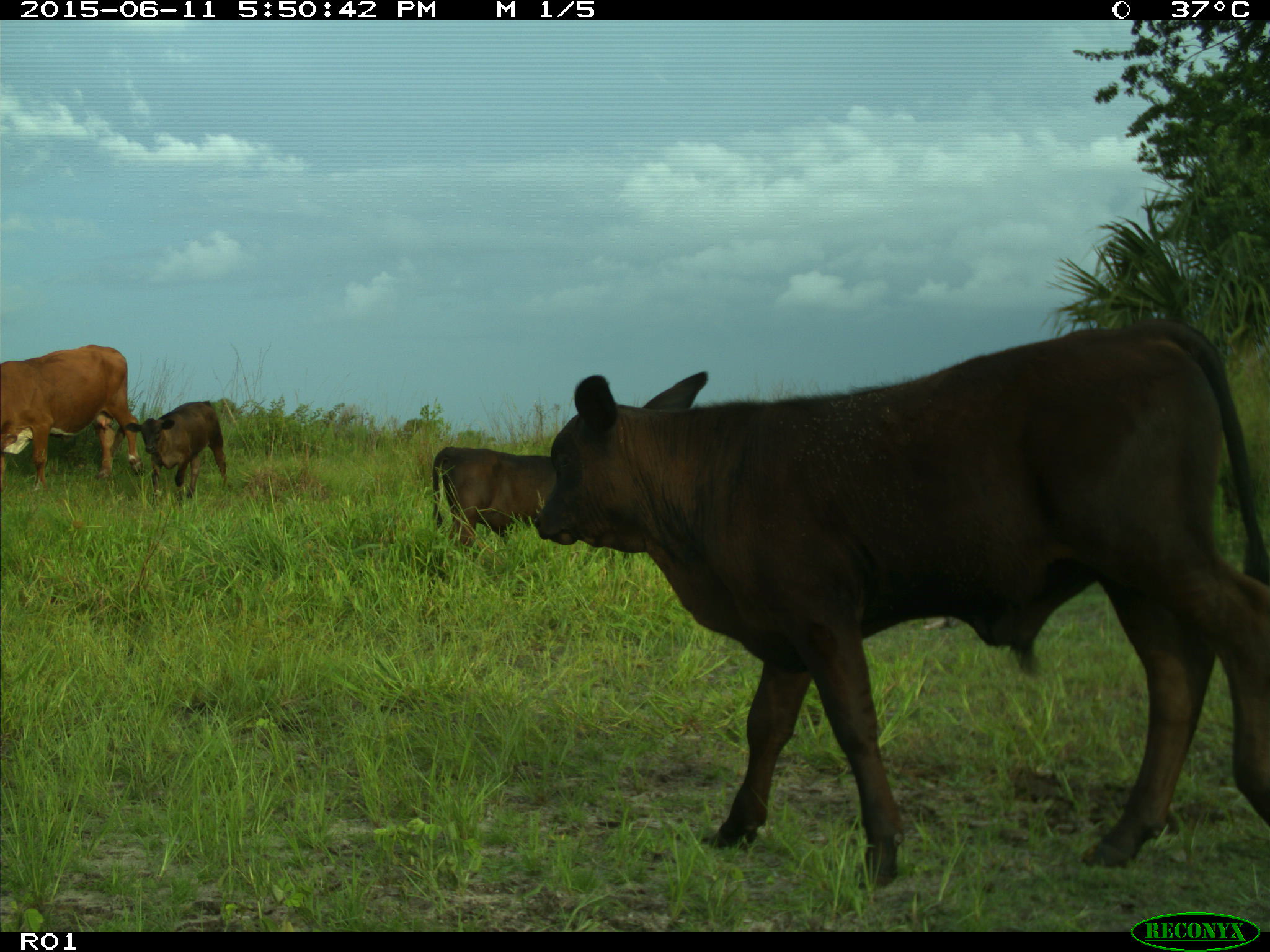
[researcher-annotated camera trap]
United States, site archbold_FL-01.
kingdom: Animalia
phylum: Chordata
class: Mammalia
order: Artiodactyla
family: Bovidae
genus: Bos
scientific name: Bos taurus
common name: domestic cow